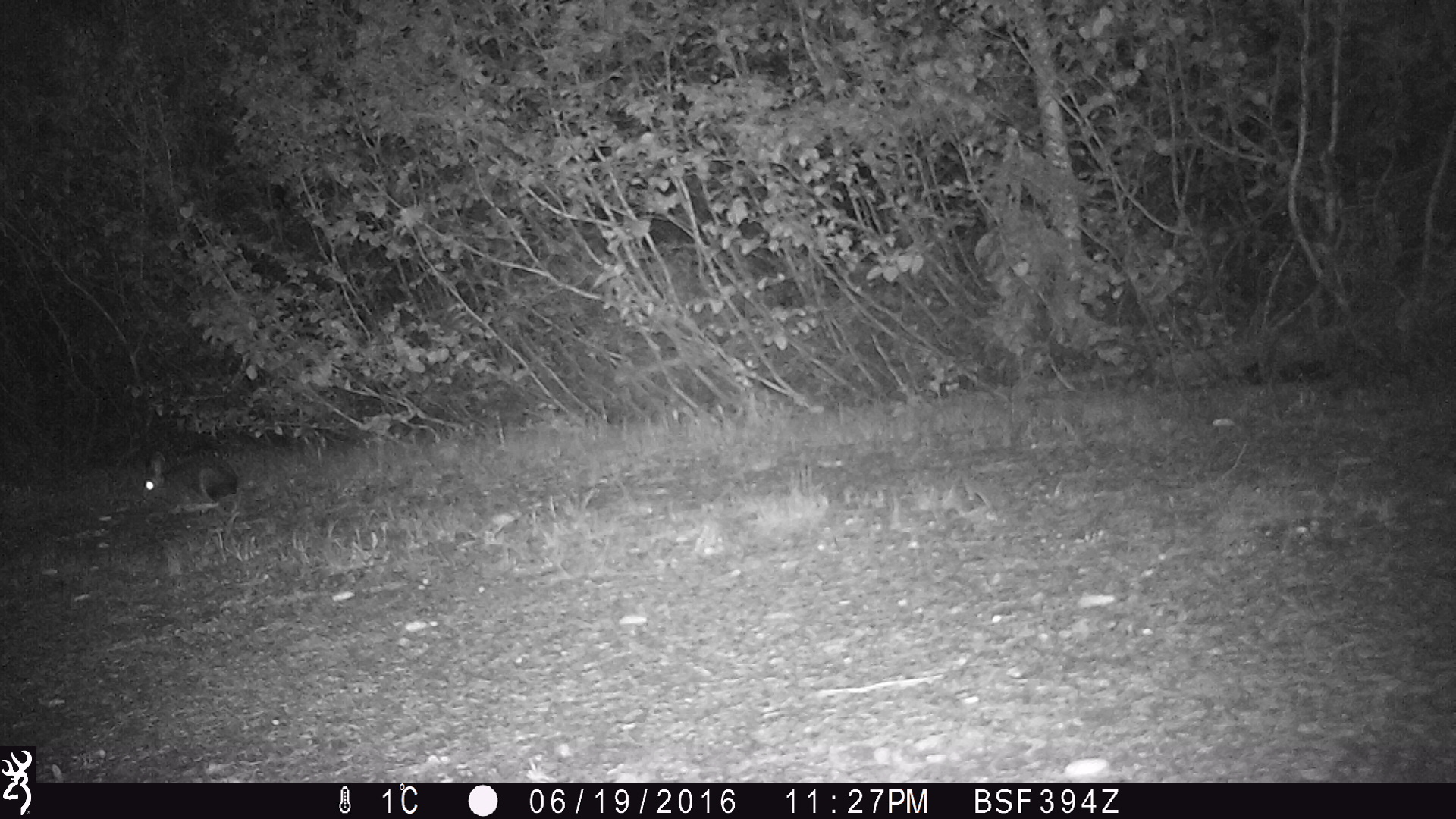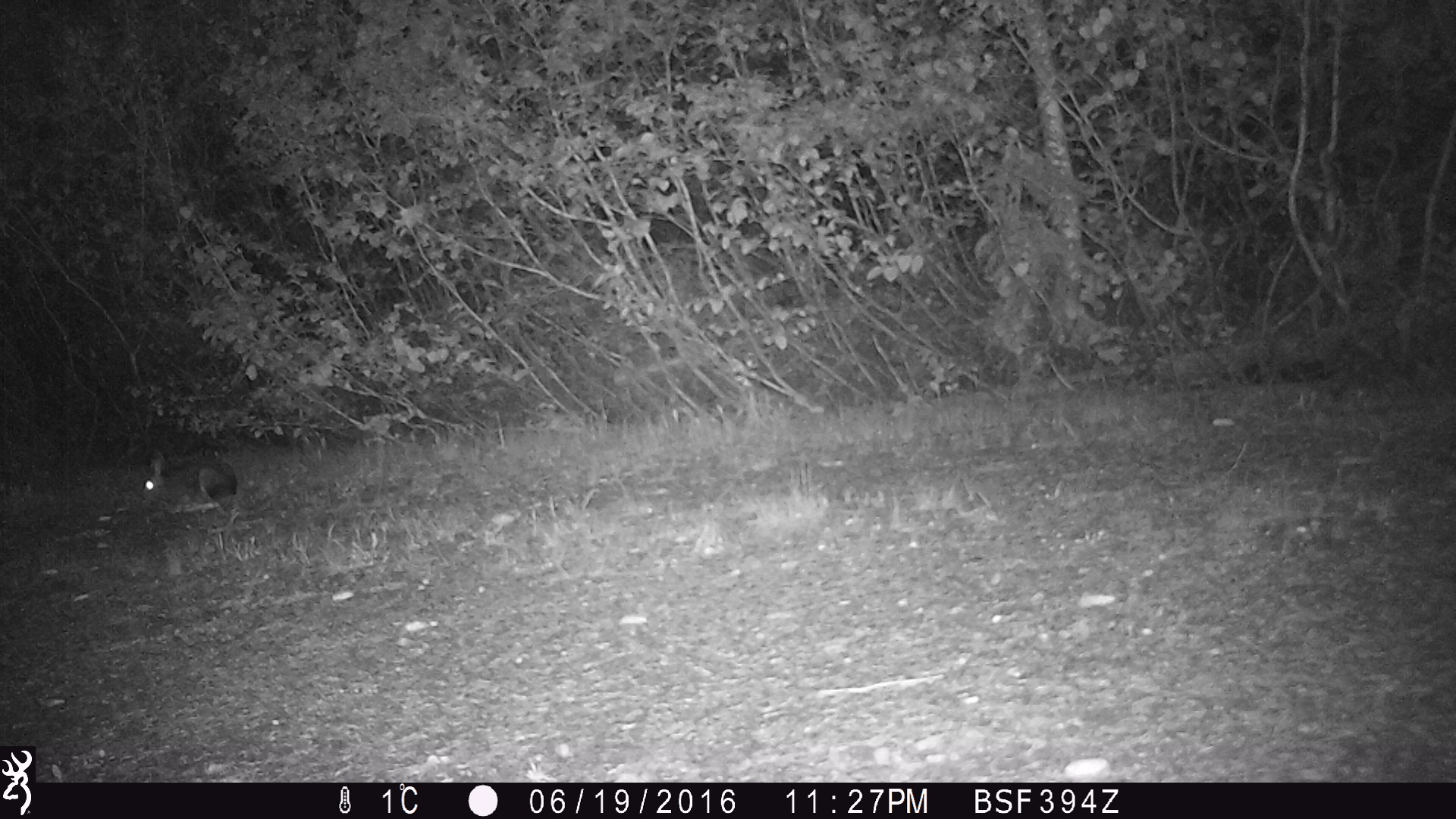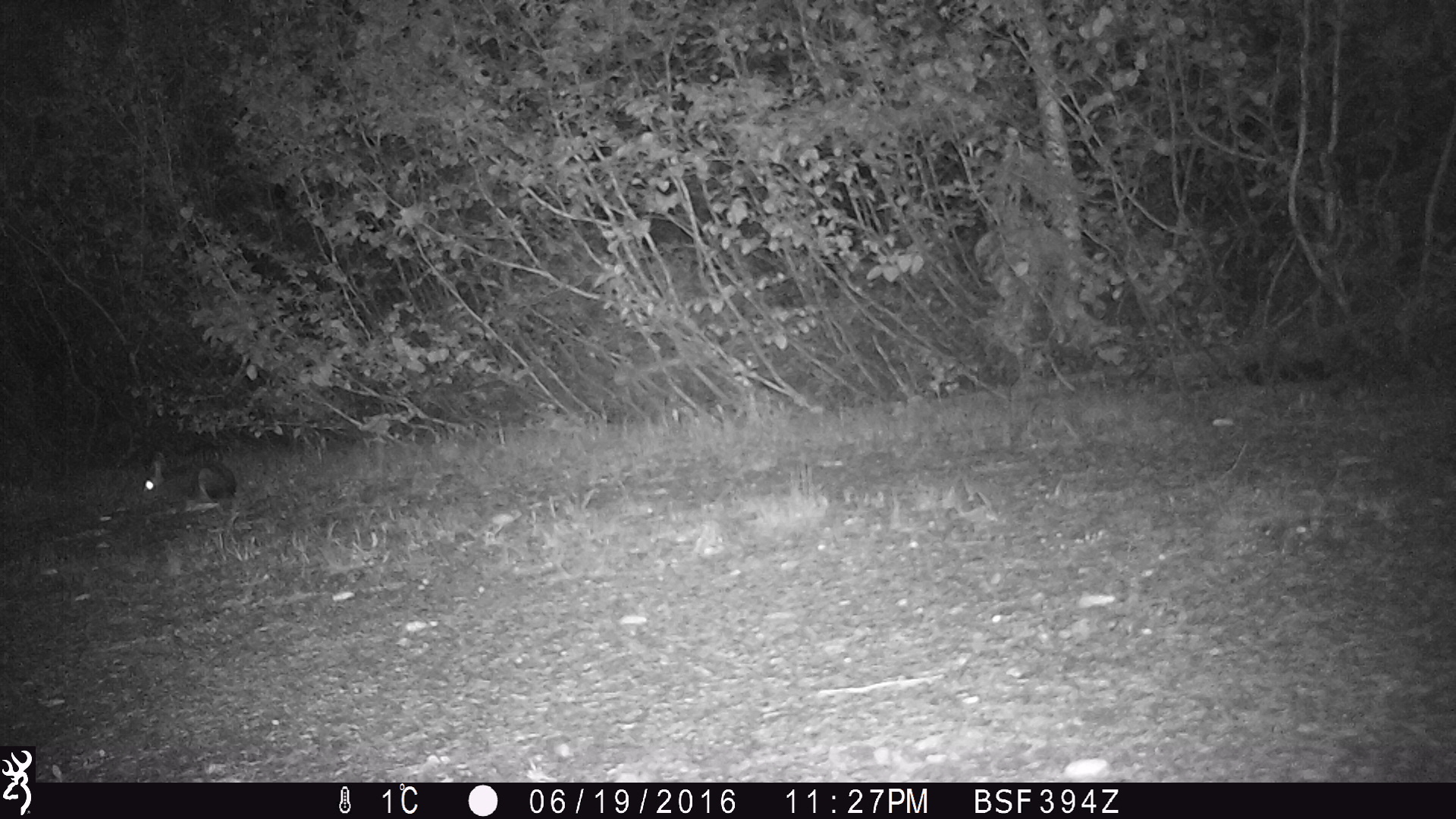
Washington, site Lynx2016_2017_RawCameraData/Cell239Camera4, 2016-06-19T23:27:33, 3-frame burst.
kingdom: Animalia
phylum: Chordata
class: Mammalia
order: Lagomorpha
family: Leporidae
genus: Lepus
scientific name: Lepus americanus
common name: snowshoe hare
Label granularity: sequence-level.